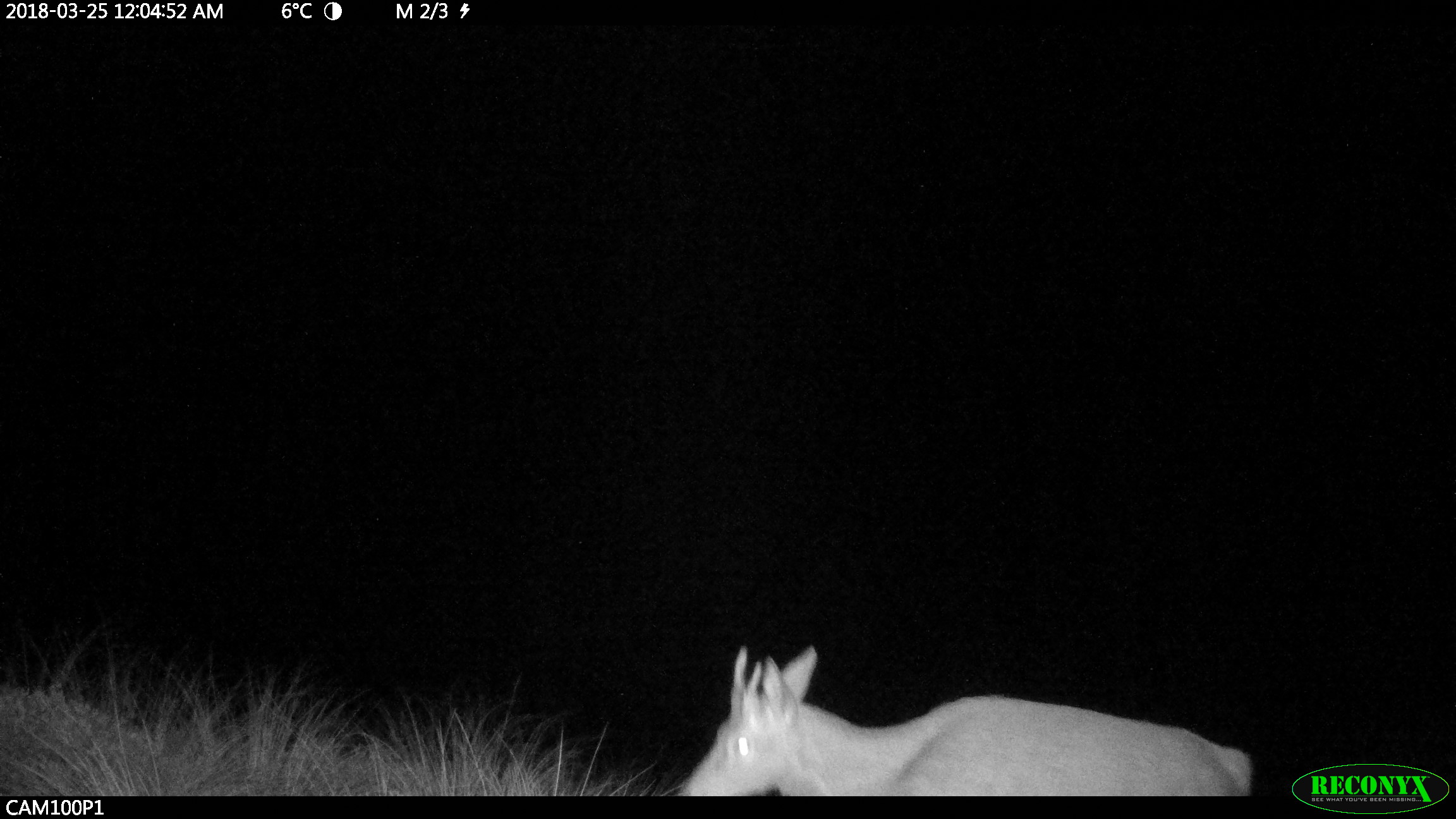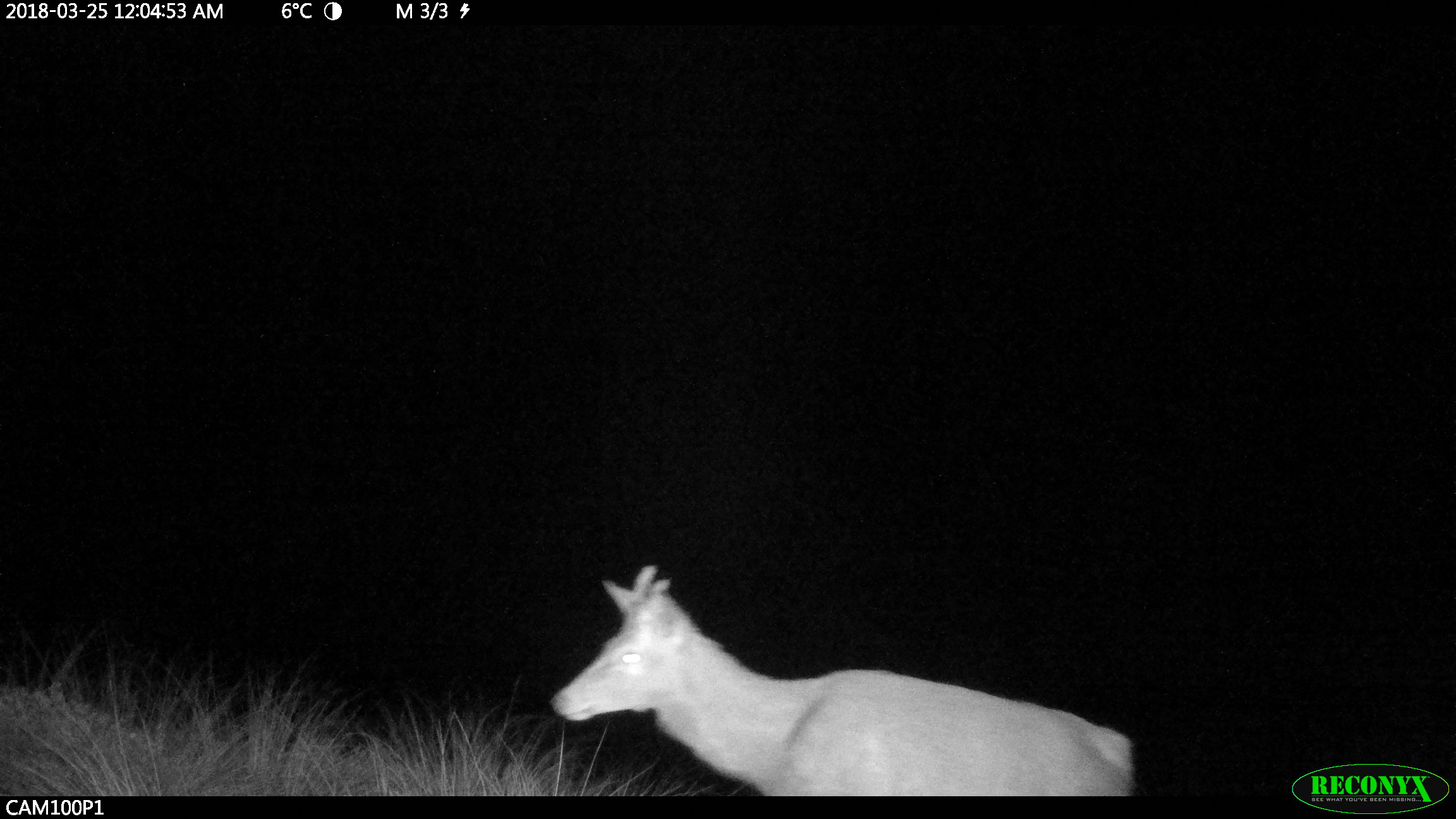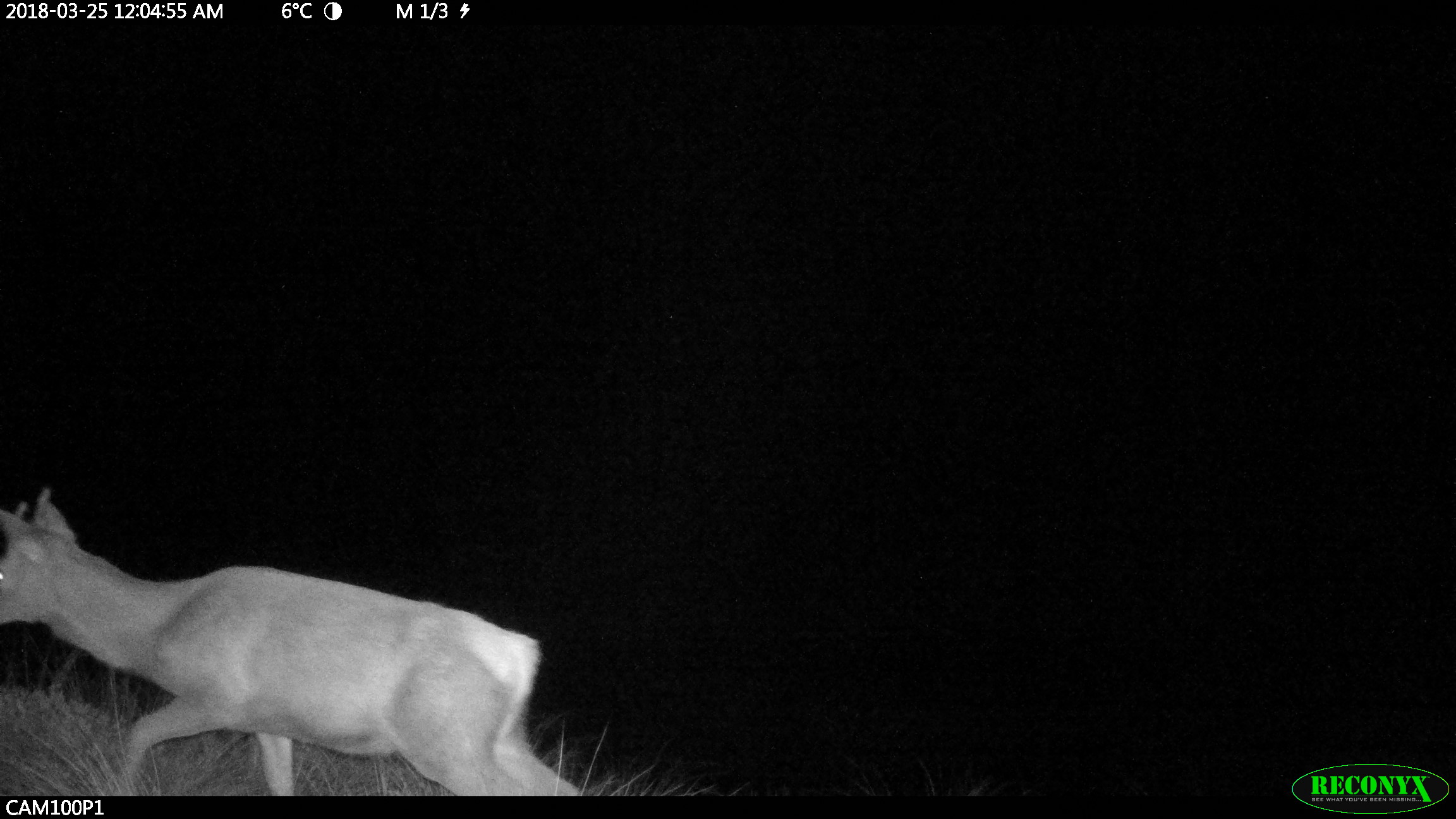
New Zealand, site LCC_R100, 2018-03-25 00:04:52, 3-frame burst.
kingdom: Animalia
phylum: Chordata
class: Mammalia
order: Artiodactyla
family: Cervidae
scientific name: Cervidae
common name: deer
Deer (Cervidae).